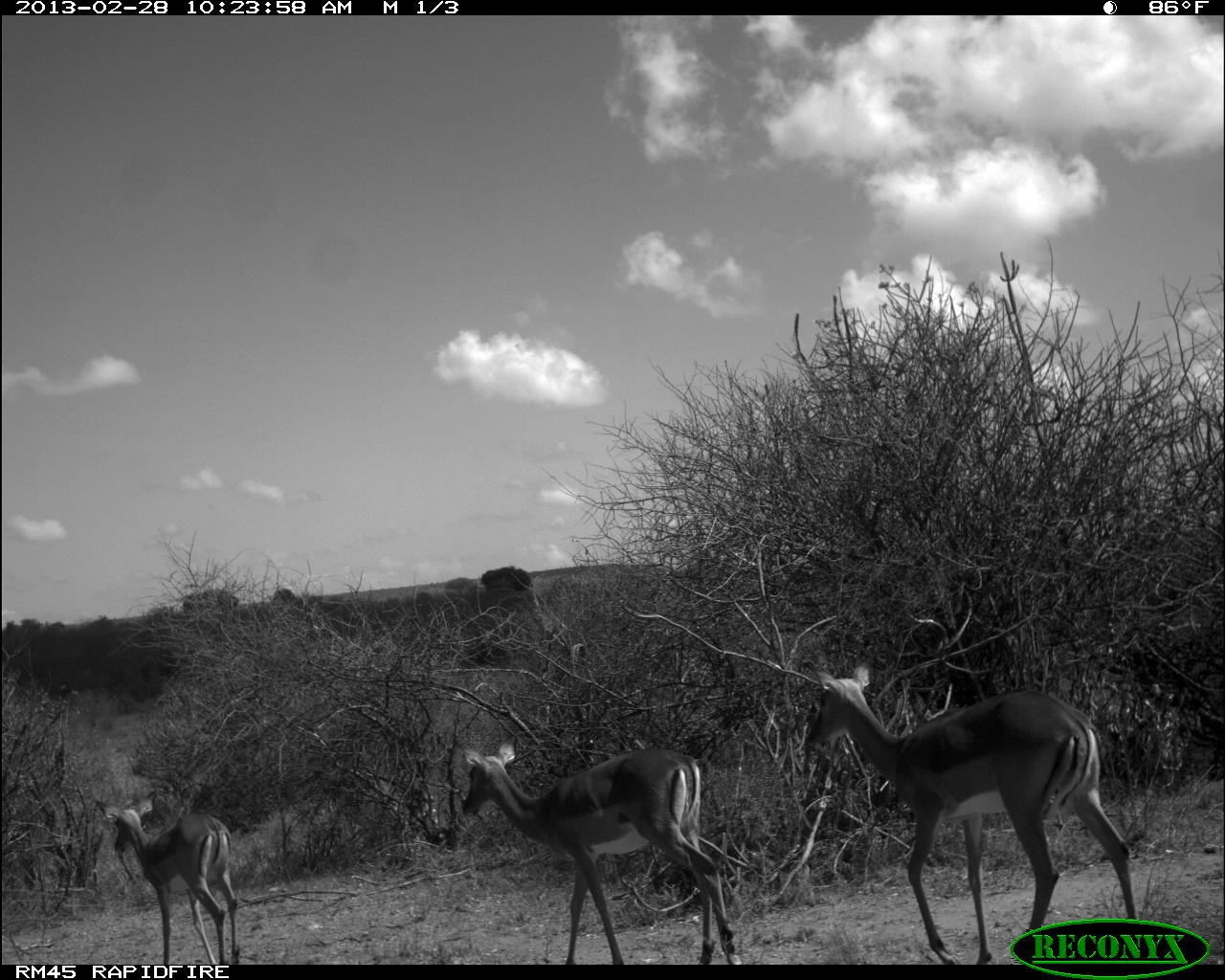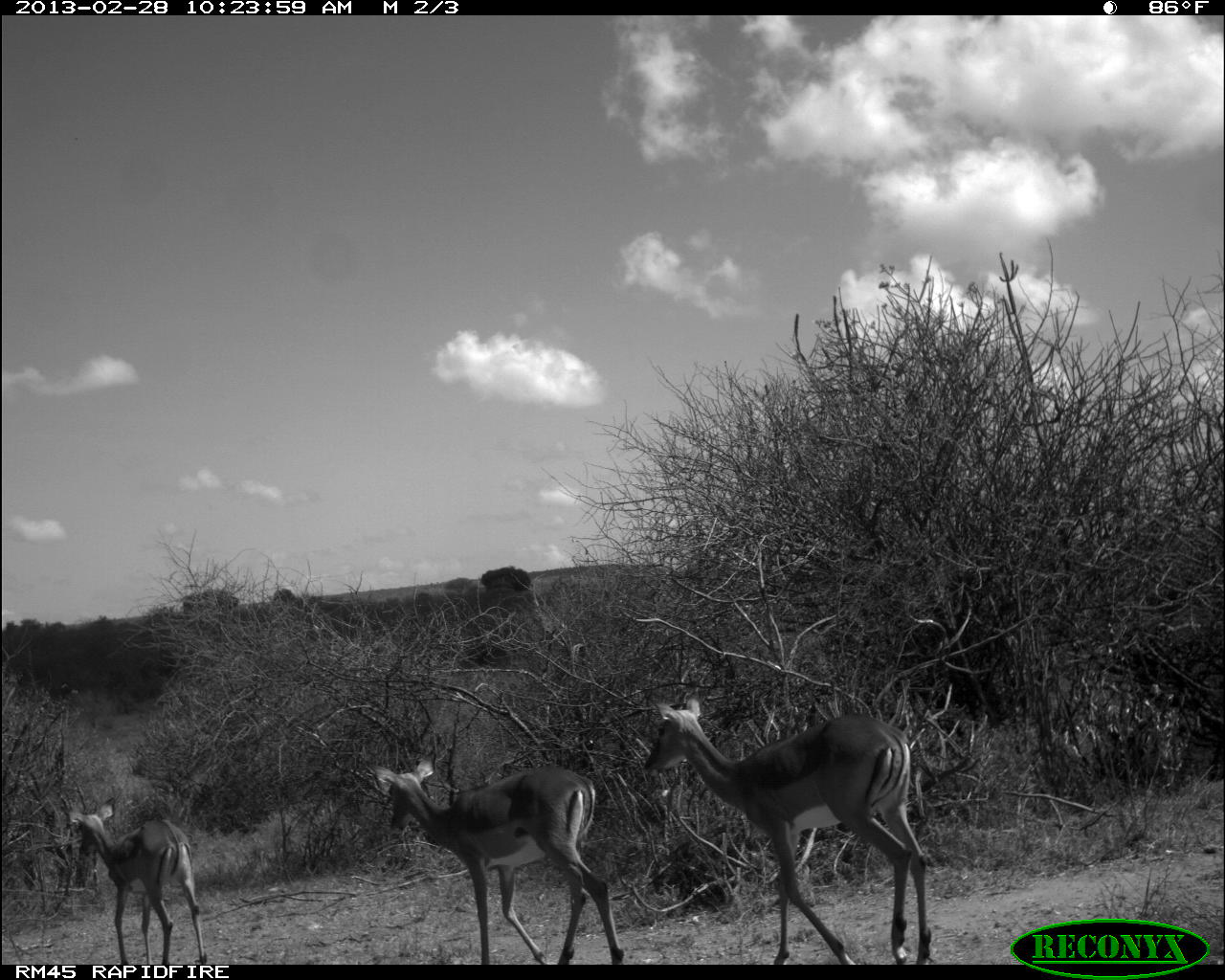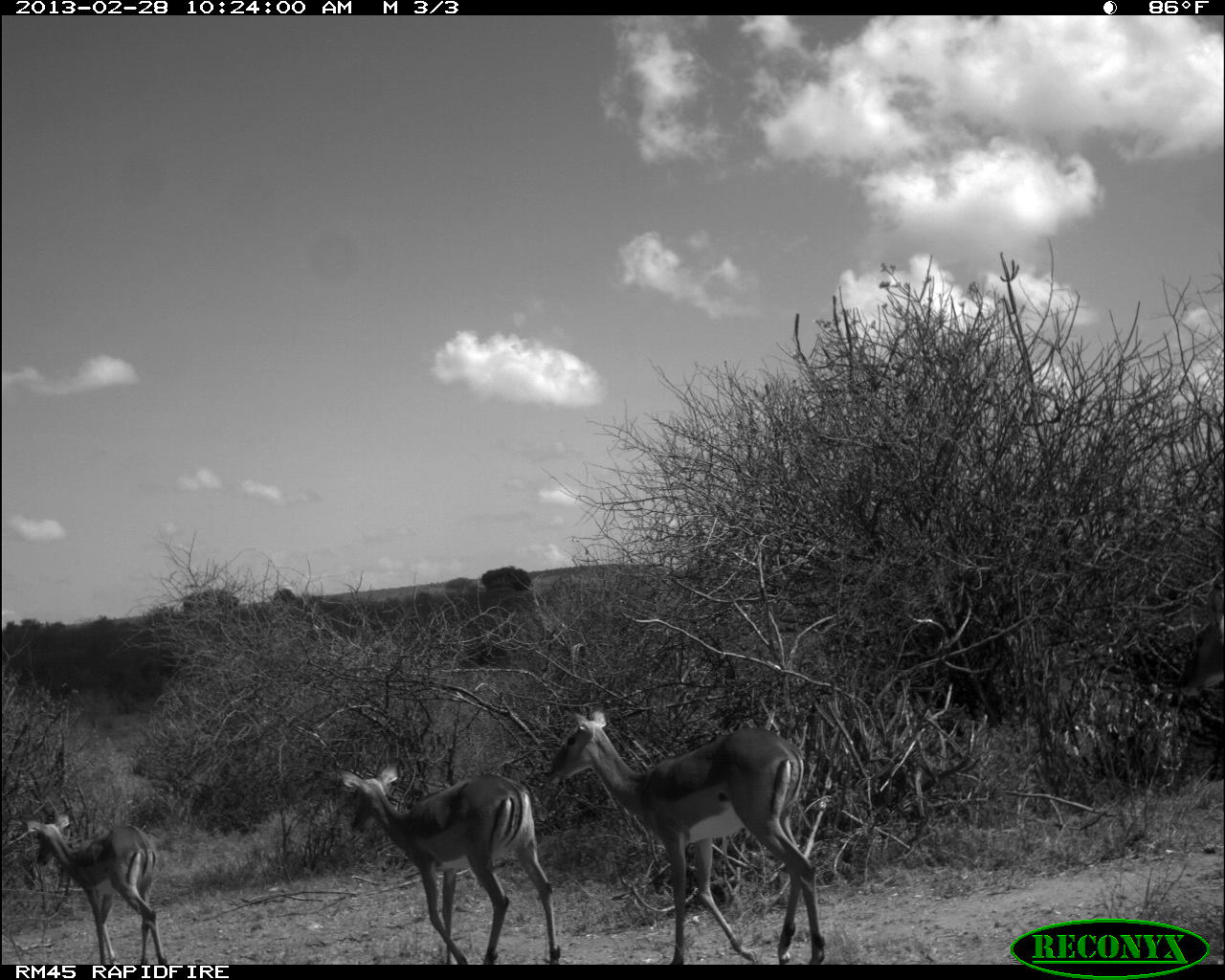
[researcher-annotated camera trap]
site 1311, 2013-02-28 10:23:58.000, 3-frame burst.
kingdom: Animalia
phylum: Chordata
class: Mammalia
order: Artiodactyla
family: Bovidae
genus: Aepyceros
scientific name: Aepyceros melampus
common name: impala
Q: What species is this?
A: Aepyceros melampus (impala).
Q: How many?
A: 3.